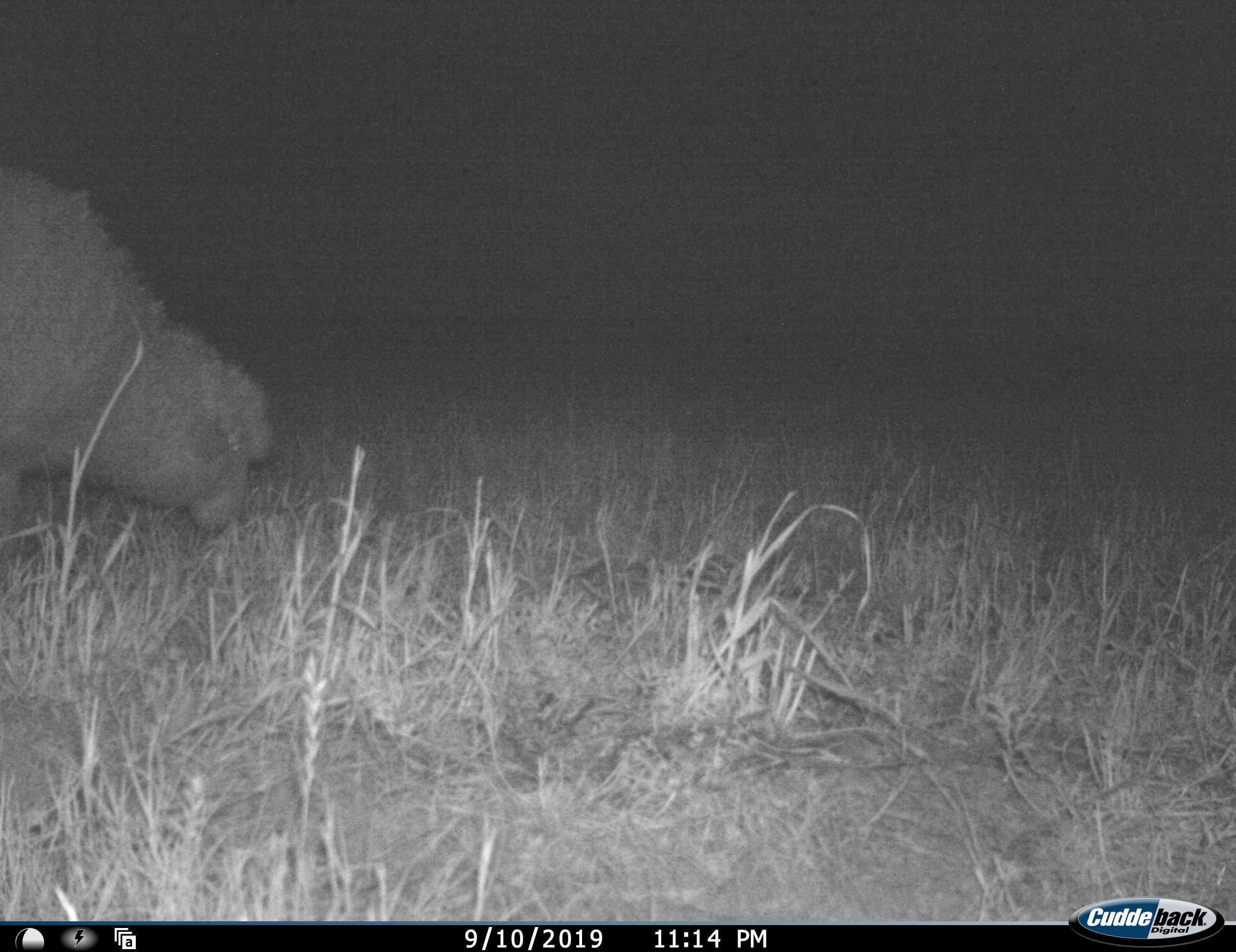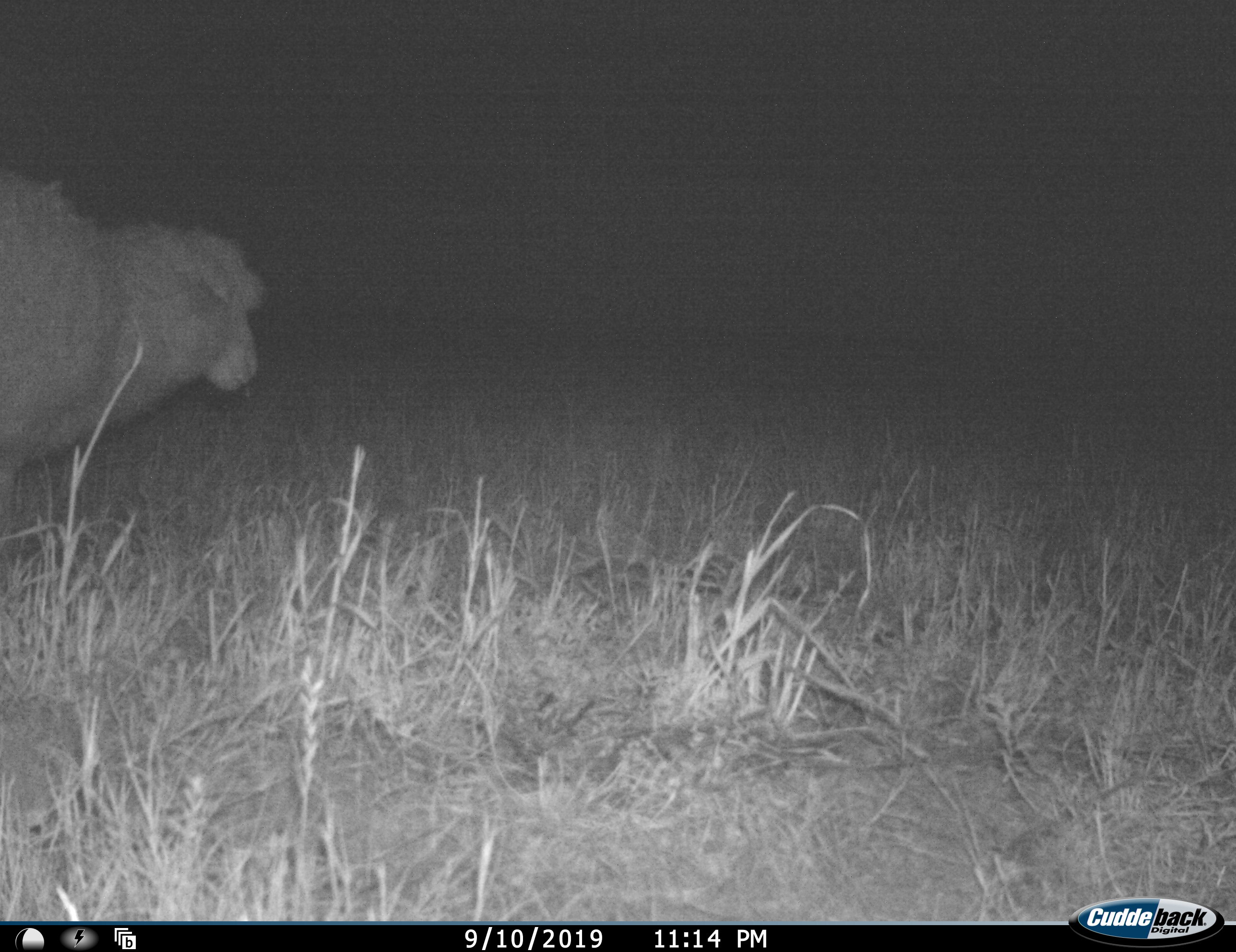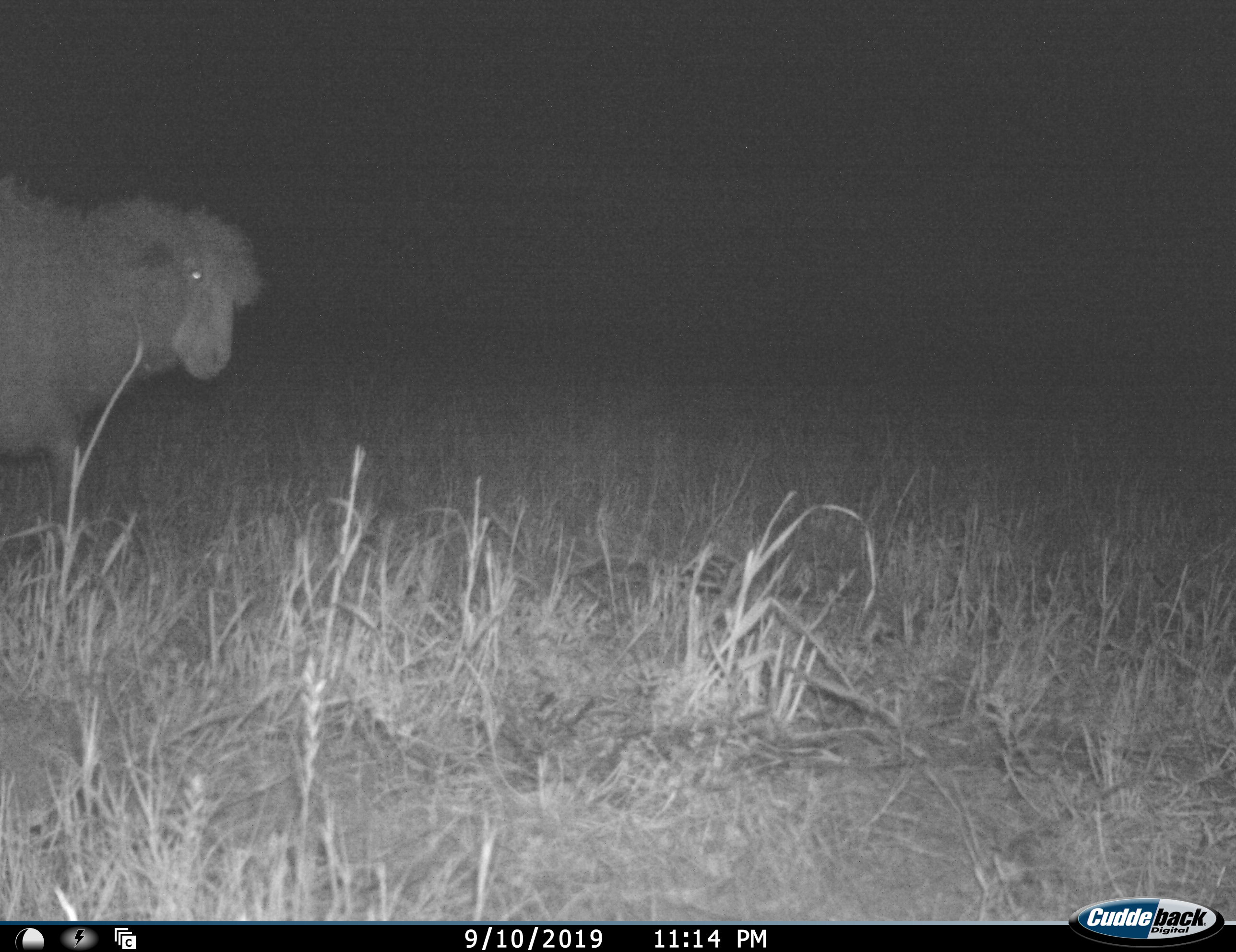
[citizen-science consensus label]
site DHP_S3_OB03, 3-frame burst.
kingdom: Animalia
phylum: Chordata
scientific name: Vertebrata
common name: domestic animal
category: domesticanimal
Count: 1.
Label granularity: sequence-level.